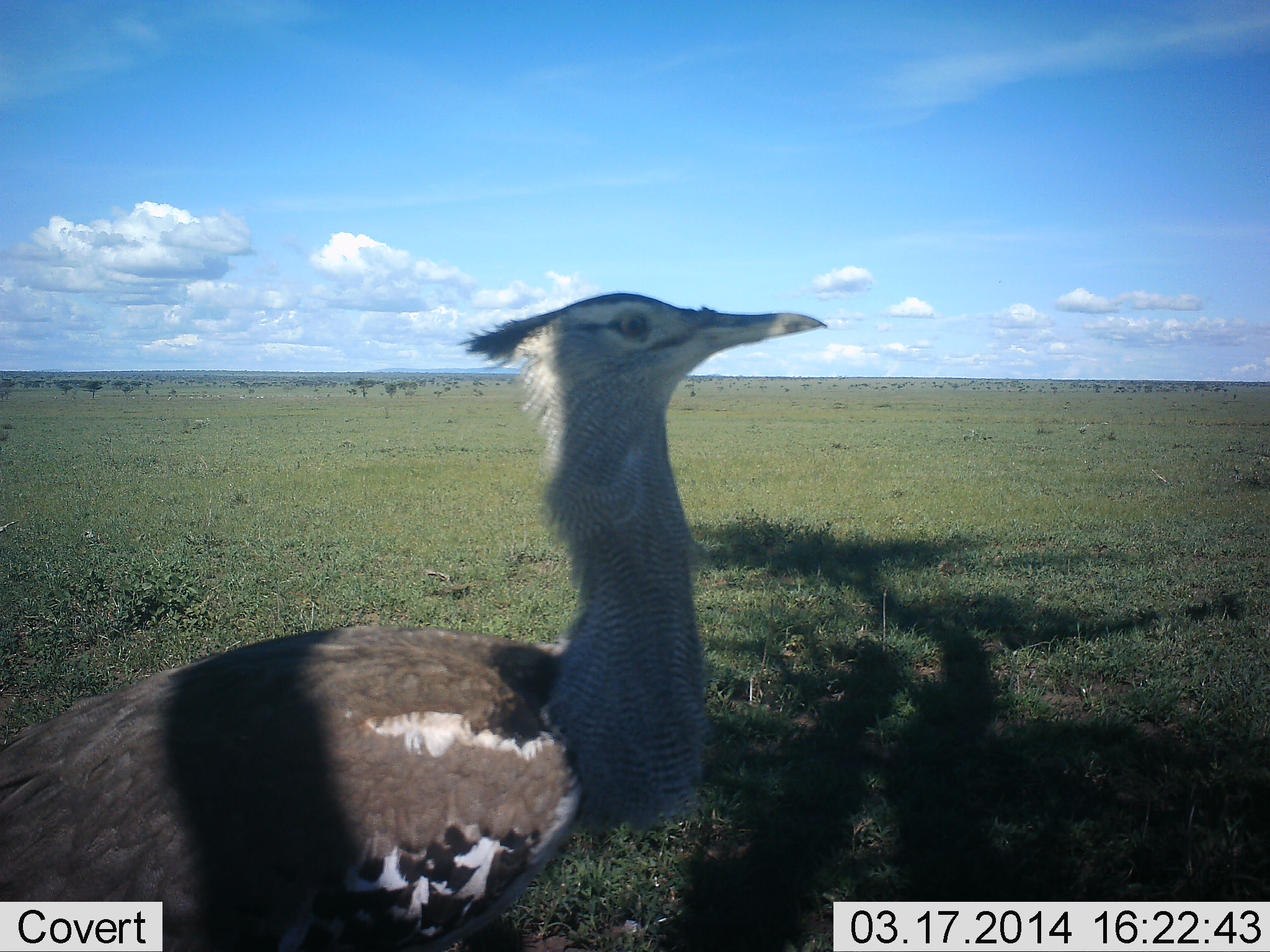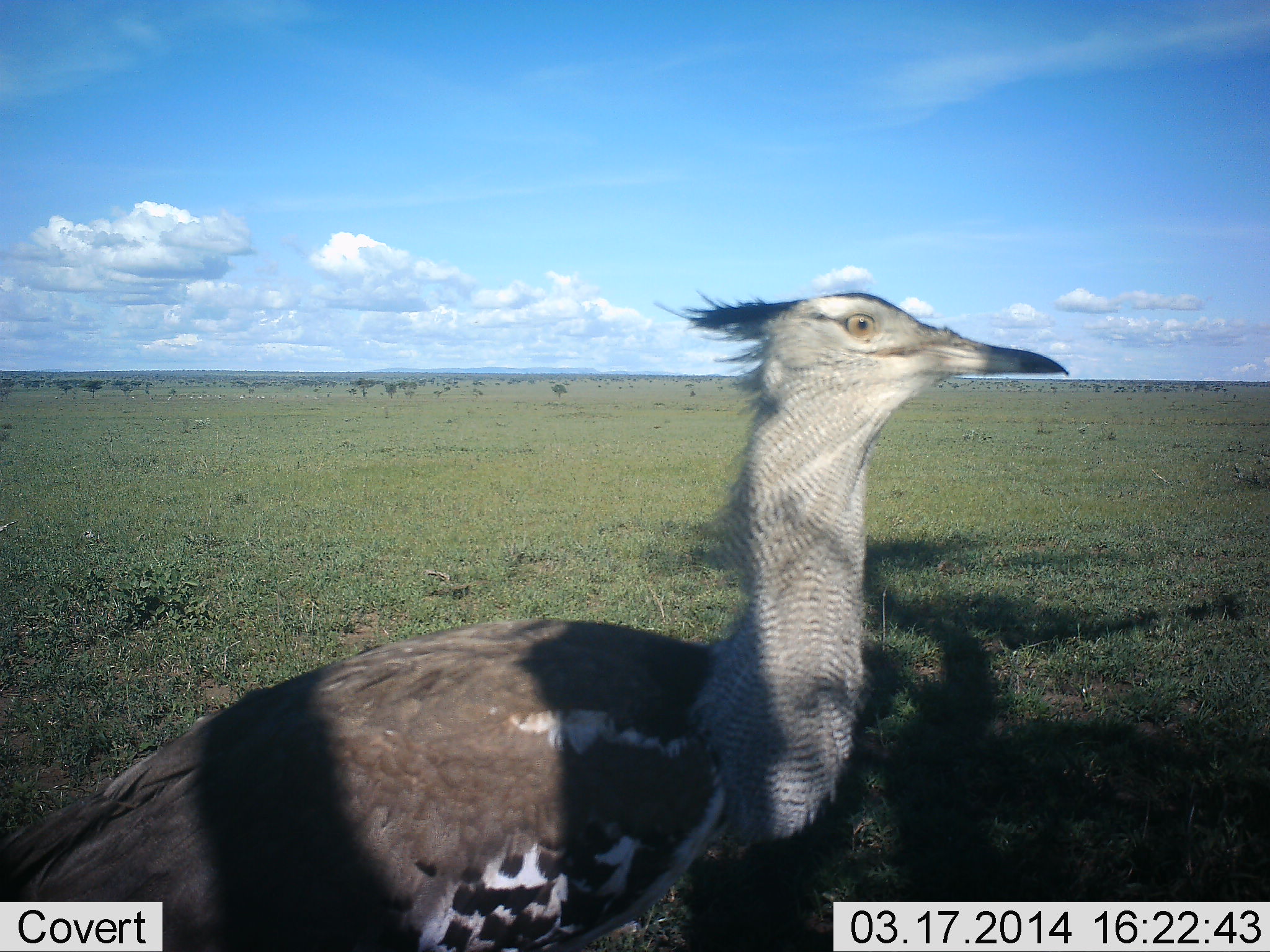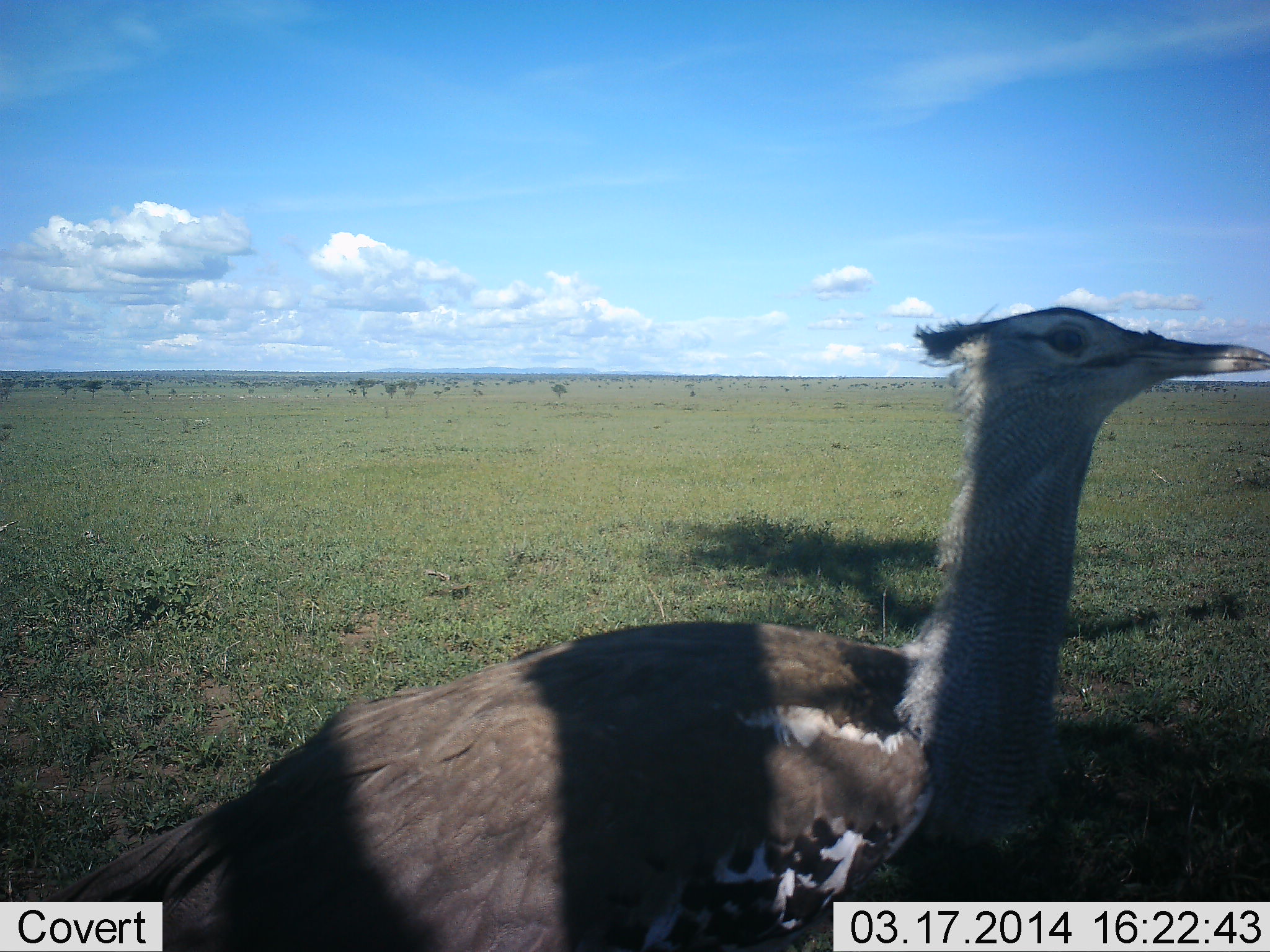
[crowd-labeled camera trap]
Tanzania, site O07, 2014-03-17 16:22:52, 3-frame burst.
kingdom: Animalia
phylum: Chordata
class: Aves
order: Otidiformes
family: Otididae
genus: Ardeotis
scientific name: Ardeotis kori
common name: kori bustard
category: koribustard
Koribustard (kori bustard) (Ardeotis kori), count 1. Behavior (volunteer vote fractions): standing 30%, resting 0%, moving 80%, interacting 0%. Young present (vote fraction): 0%. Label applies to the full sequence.